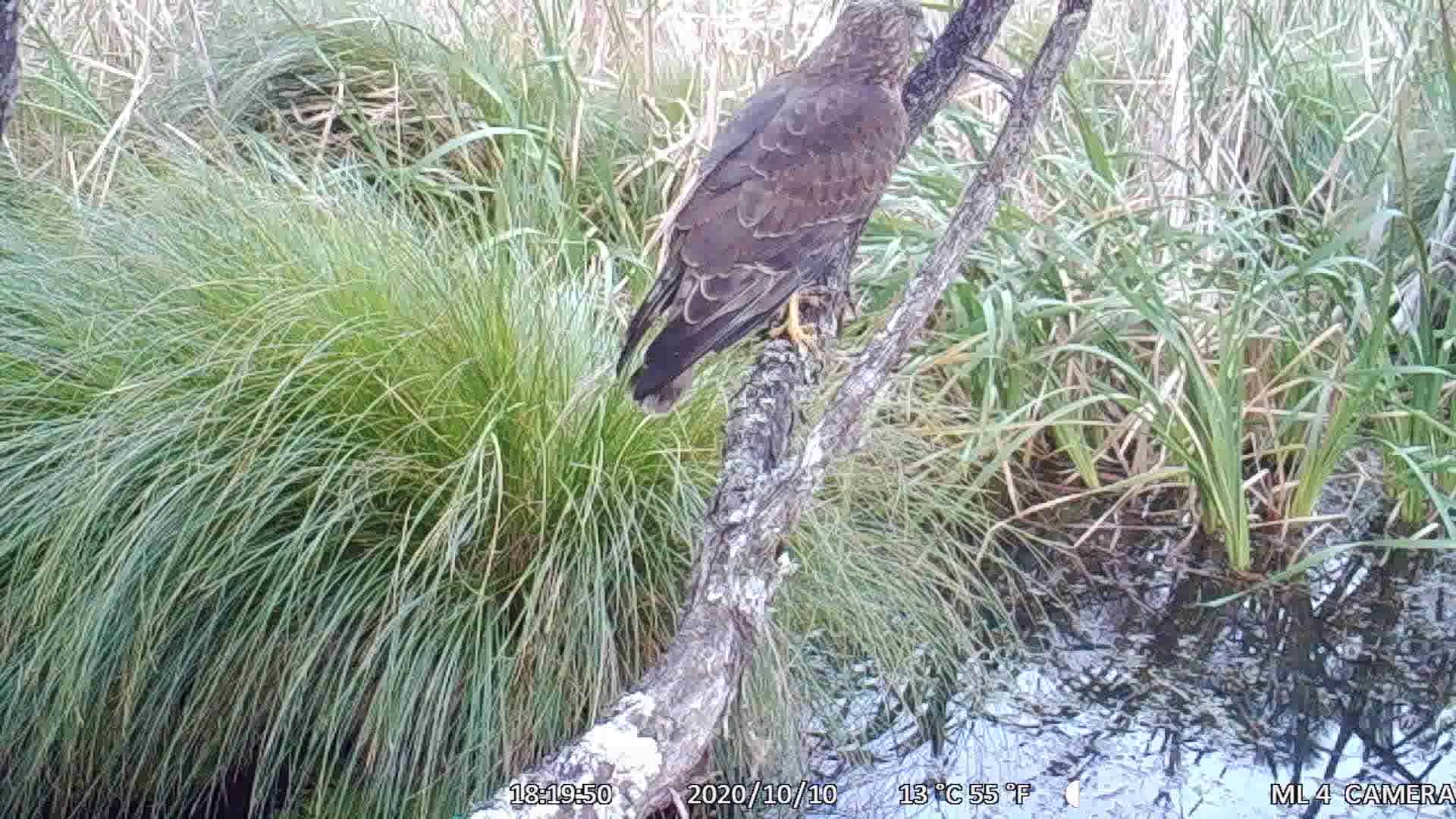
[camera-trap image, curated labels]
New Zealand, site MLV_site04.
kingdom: Animalia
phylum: Chordata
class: Aves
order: Accipitriformes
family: Accipitridae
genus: Circus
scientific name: Circus approximans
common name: swamp harrier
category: harrier